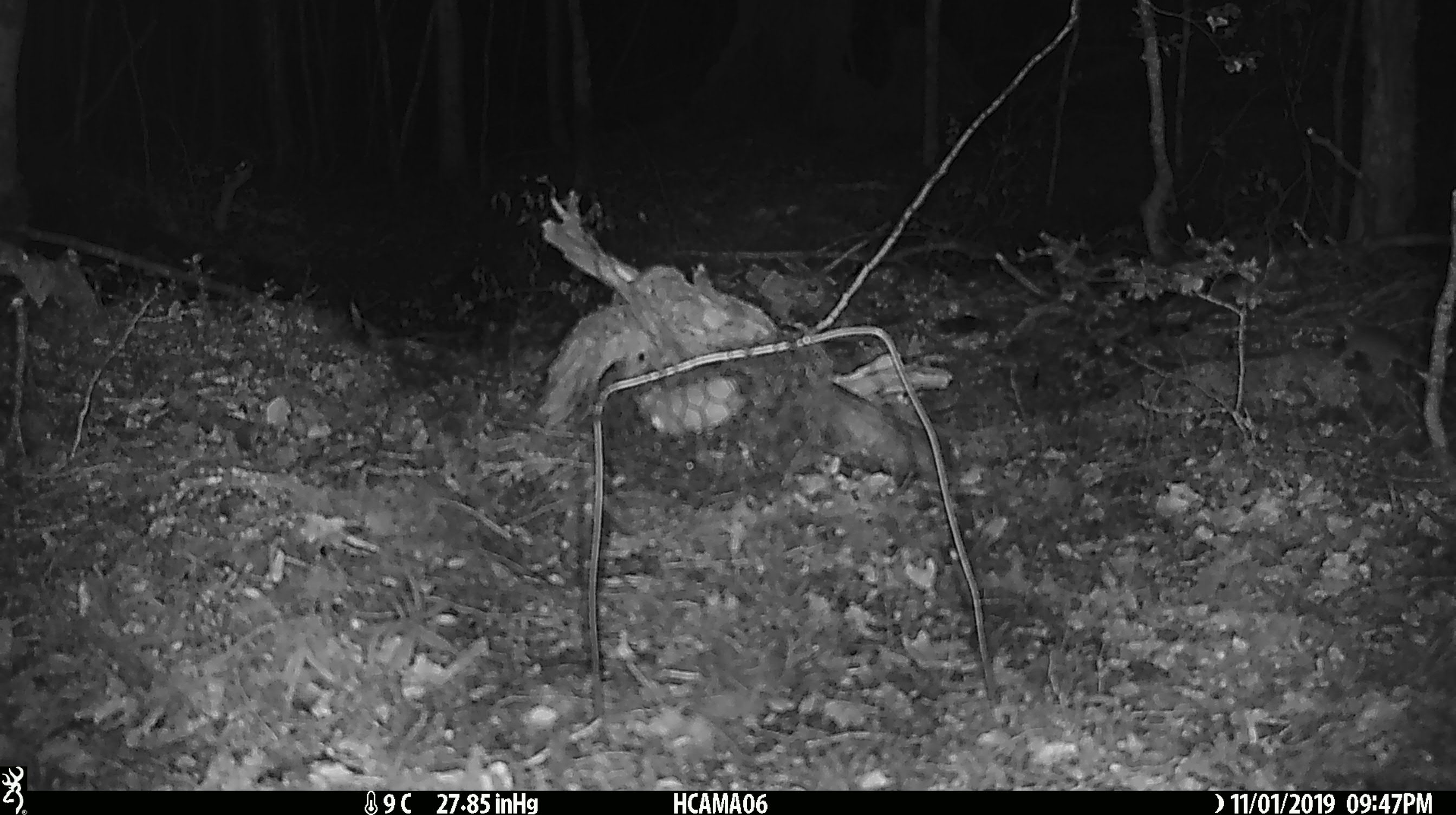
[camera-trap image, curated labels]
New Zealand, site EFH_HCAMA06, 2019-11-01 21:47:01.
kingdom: Animalia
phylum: Chordata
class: Mammalia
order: Rodentia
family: Muridae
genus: Mus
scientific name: Mus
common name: mouse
Mouse (Mus).